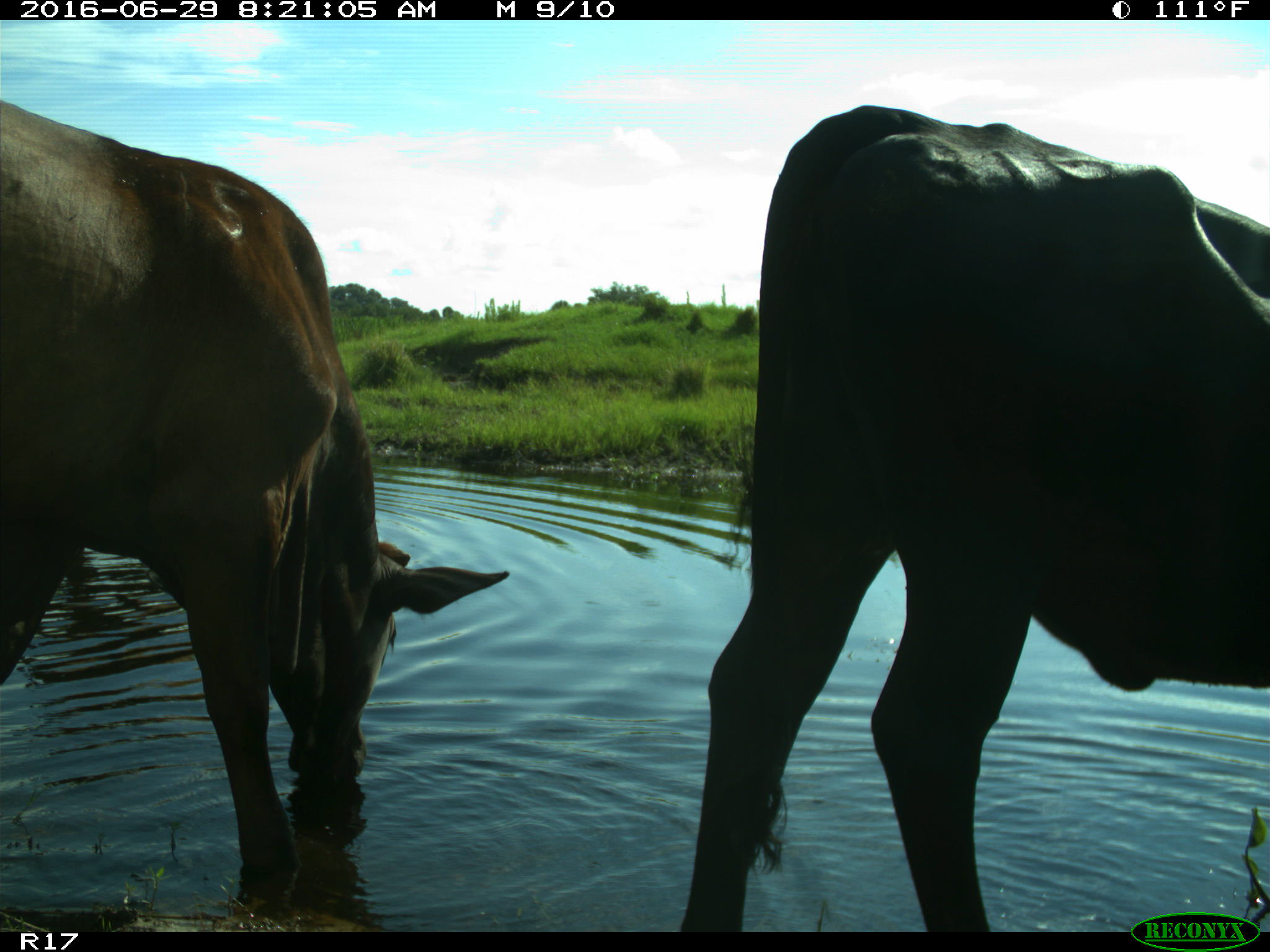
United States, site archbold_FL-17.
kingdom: Animalia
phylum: Chordata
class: Mammalia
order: Artiodactyla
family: Bovidae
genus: Bos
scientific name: Bos taurus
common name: domestic cow